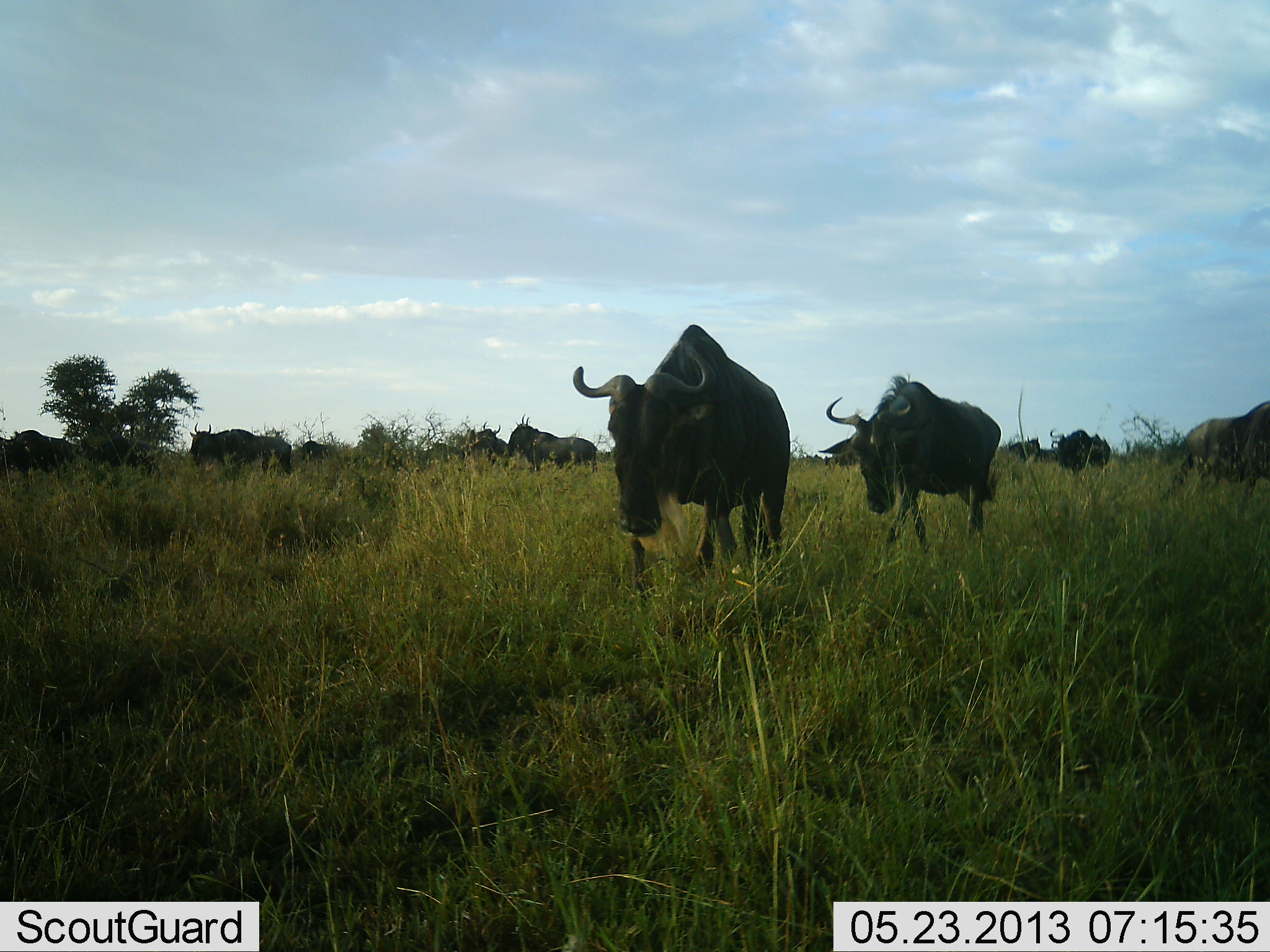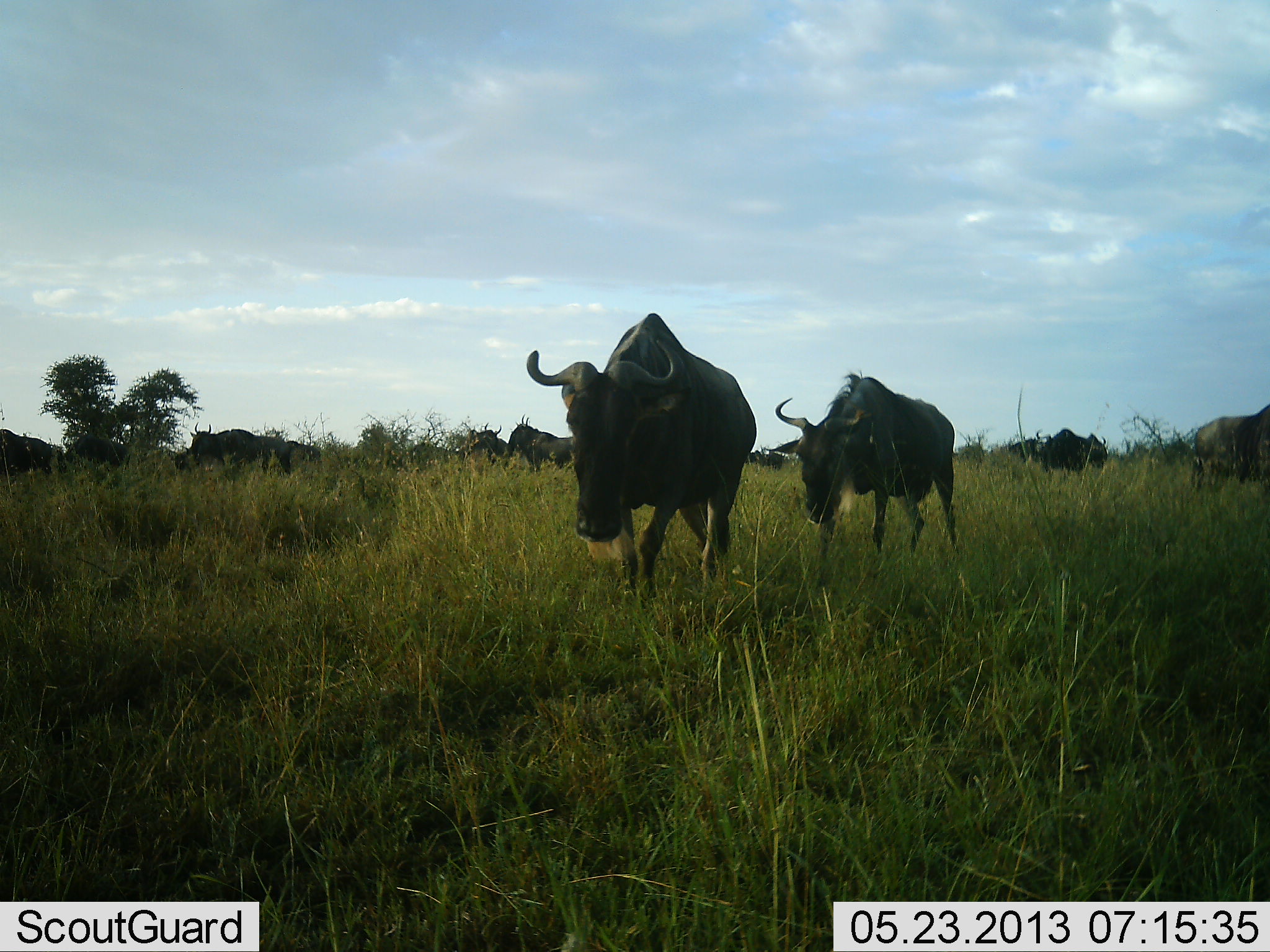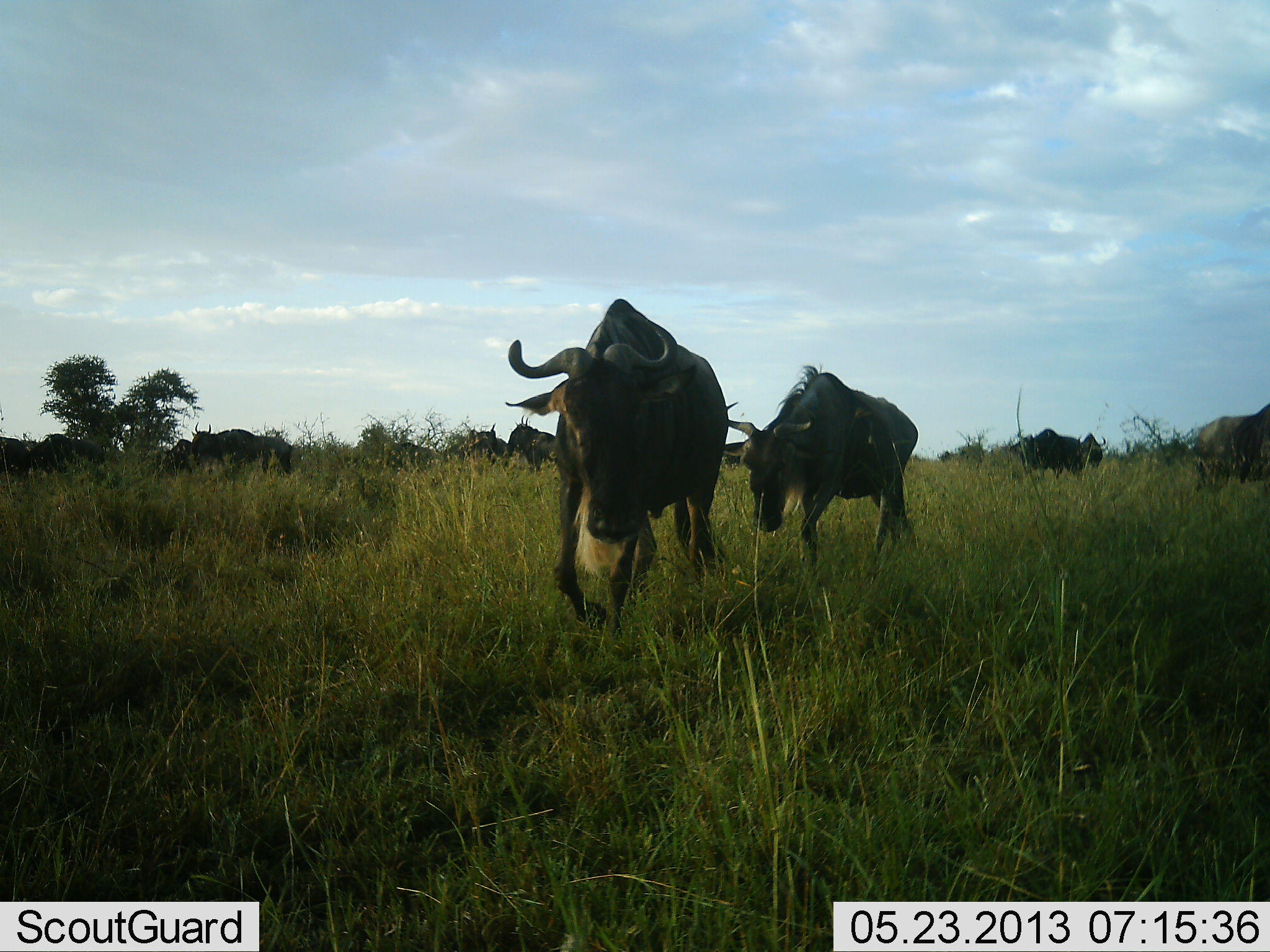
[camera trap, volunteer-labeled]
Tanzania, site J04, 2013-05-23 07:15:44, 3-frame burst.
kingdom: Animalia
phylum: Chordata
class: Mammalia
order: Artiodactyla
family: Bovidae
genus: Connochaetes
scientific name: Connochaetes taurinus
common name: blue wildebeest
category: wildebeest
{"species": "wildebeest (blue wildebeest) (Connochaetes taurinus)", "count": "11-50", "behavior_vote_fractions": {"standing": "33%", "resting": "10%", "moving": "95%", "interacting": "5%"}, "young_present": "0%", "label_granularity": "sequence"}